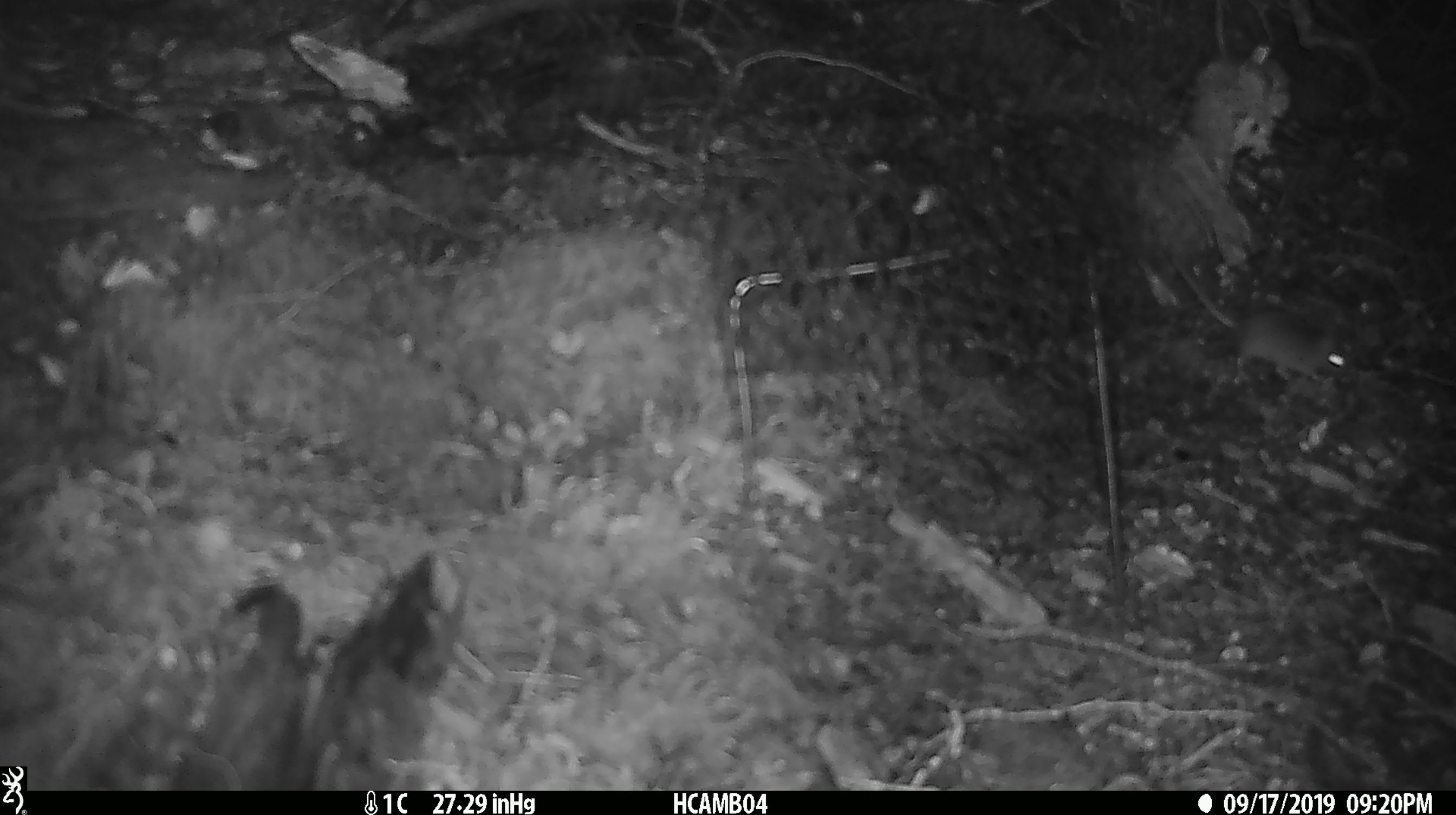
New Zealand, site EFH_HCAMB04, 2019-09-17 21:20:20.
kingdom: Animalia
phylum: Chordata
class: Mammalia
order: Rodentia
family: Muridae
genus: Mus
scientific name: Mus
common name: mouse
Mouse (Mus).